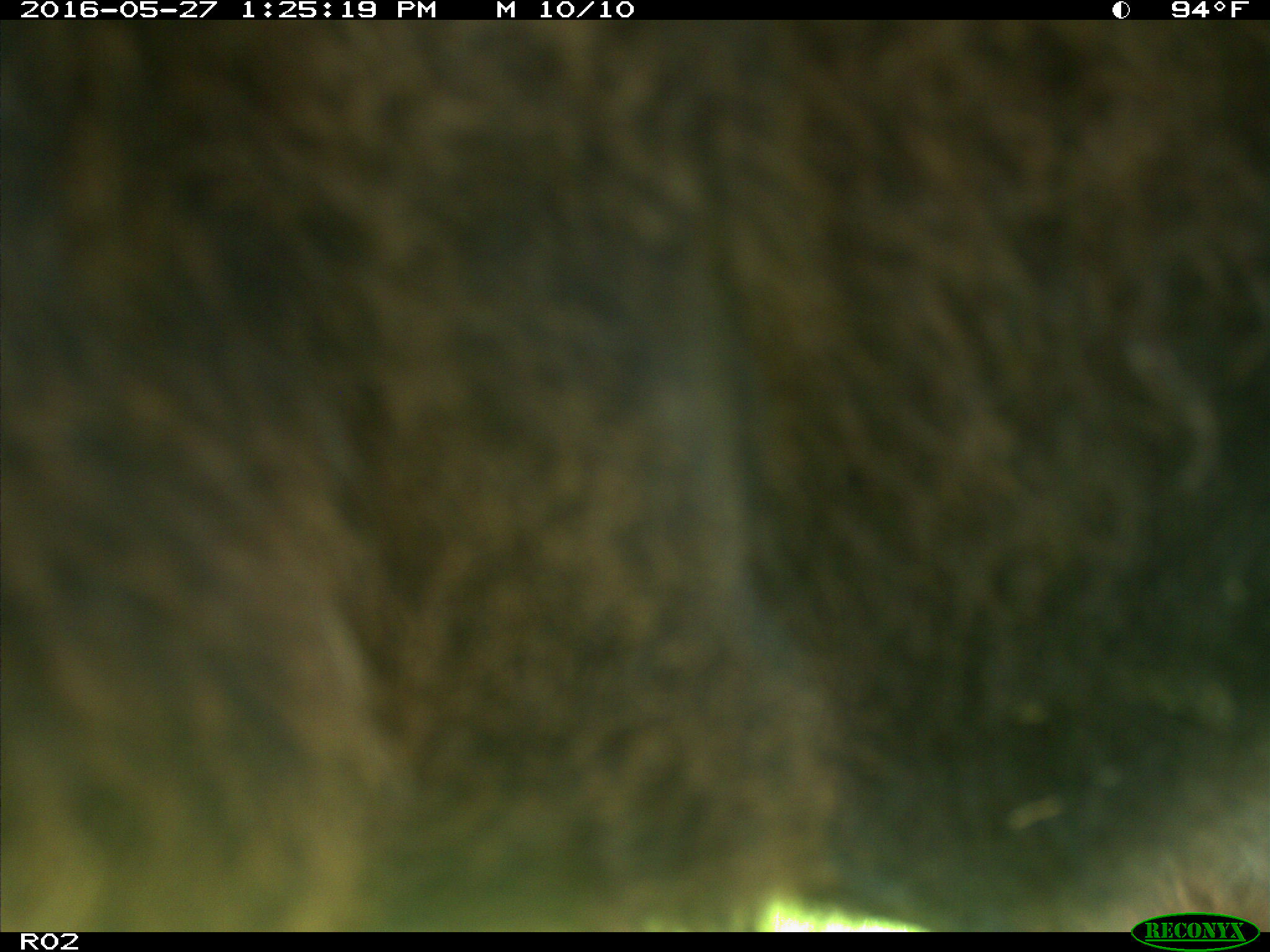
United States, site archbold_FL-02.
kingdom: Animalia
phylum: Chordata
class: Mammalia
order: Artiodactyla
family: Bovidae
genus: Bos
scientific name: Bos taurus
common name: domestic cow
Bos taurus (domestic cow).